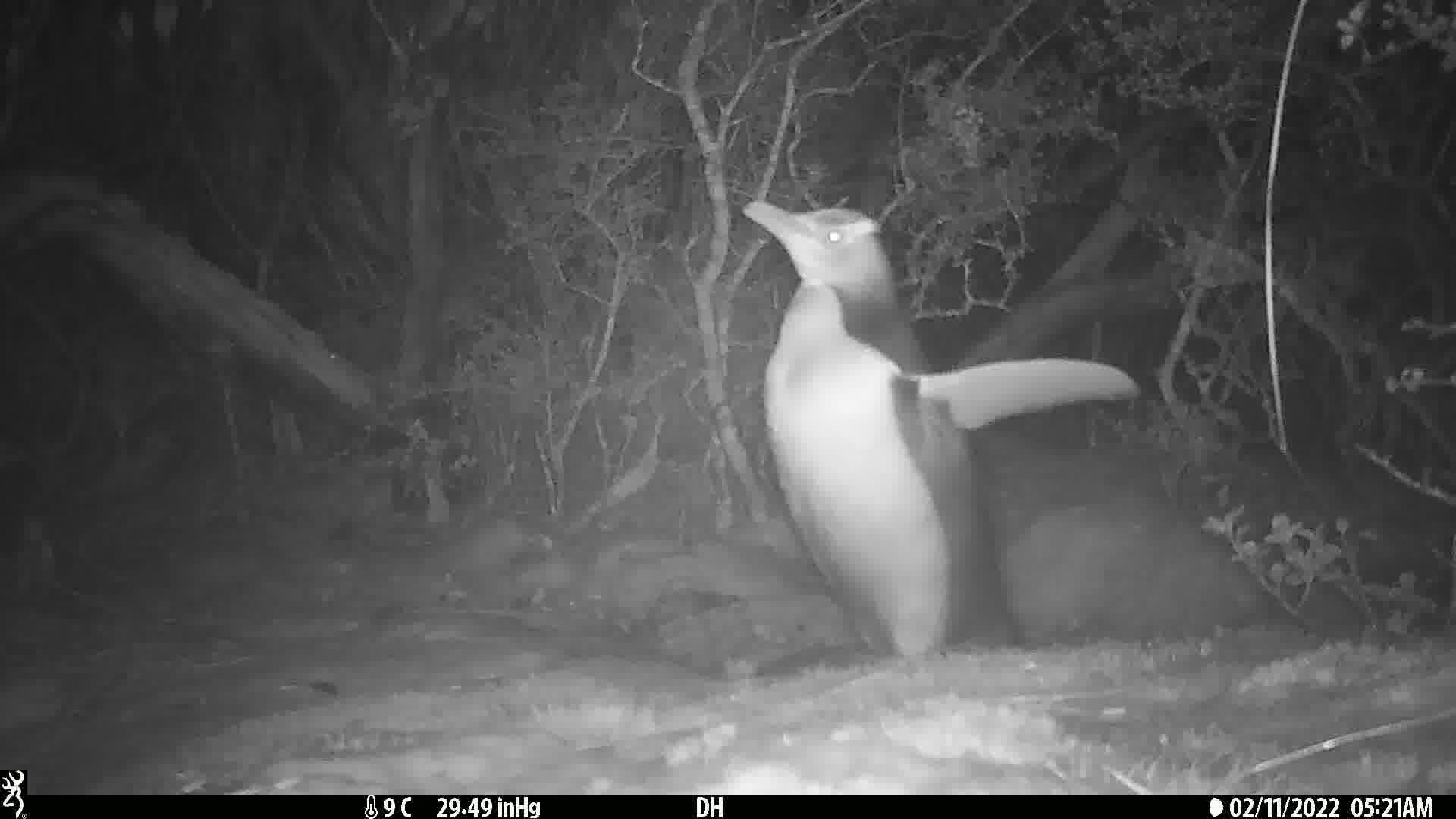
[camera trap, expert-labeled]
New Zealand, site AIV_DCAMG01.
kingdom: Animalia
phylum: Chordata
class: Aves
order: Sphenisciformes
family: Spheniscidae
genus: Megadyptes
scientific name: Megadyptes antipodes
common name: yellow-eyed penguin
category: yellow eyed penguin